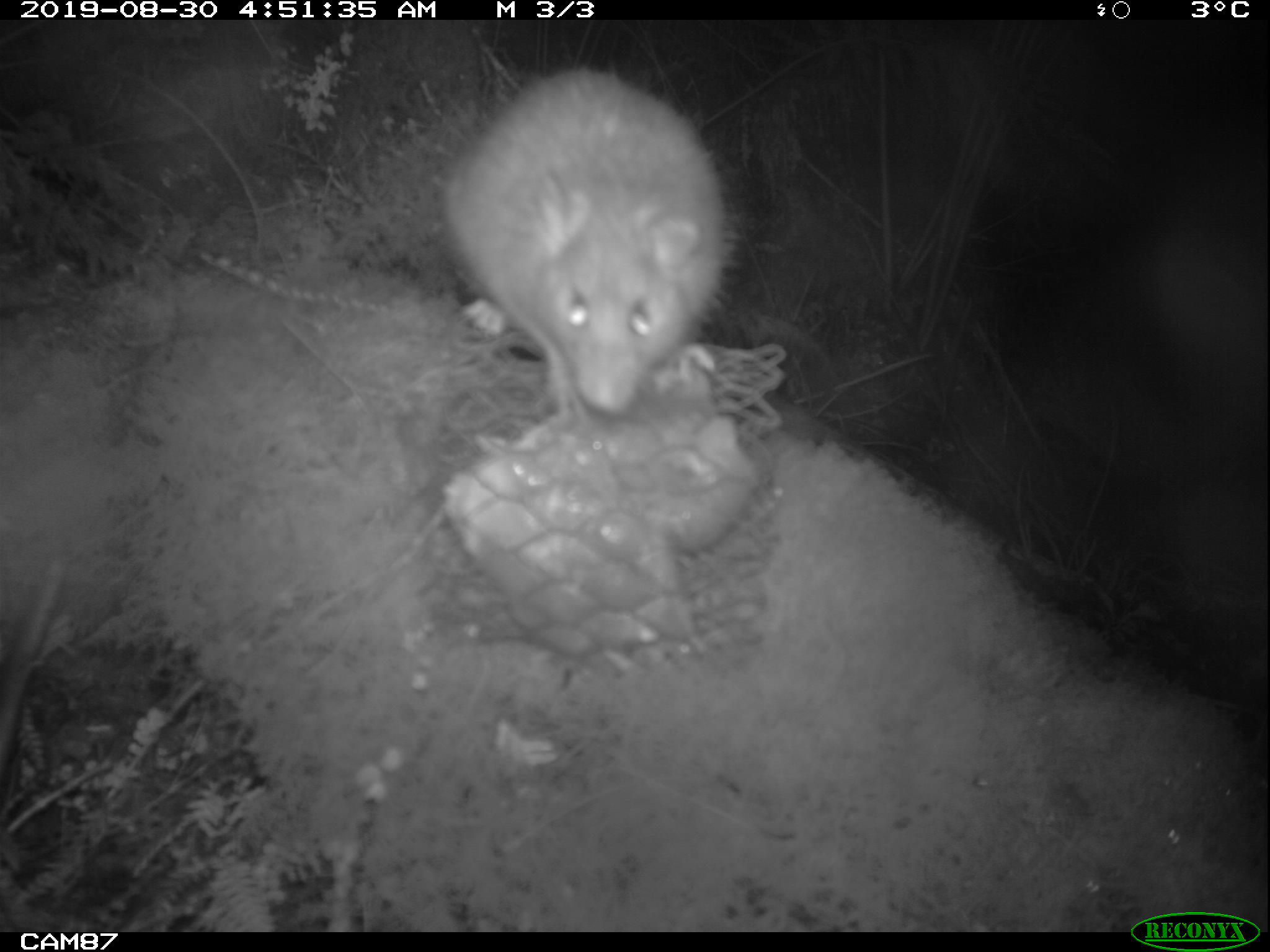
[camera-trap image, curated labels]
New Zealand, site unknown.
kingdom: Animalia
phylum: Chordata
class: Mammalia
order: Rodentia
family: Muridae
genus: Rattus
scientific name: Rattus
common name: rat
Rat (Rattus).